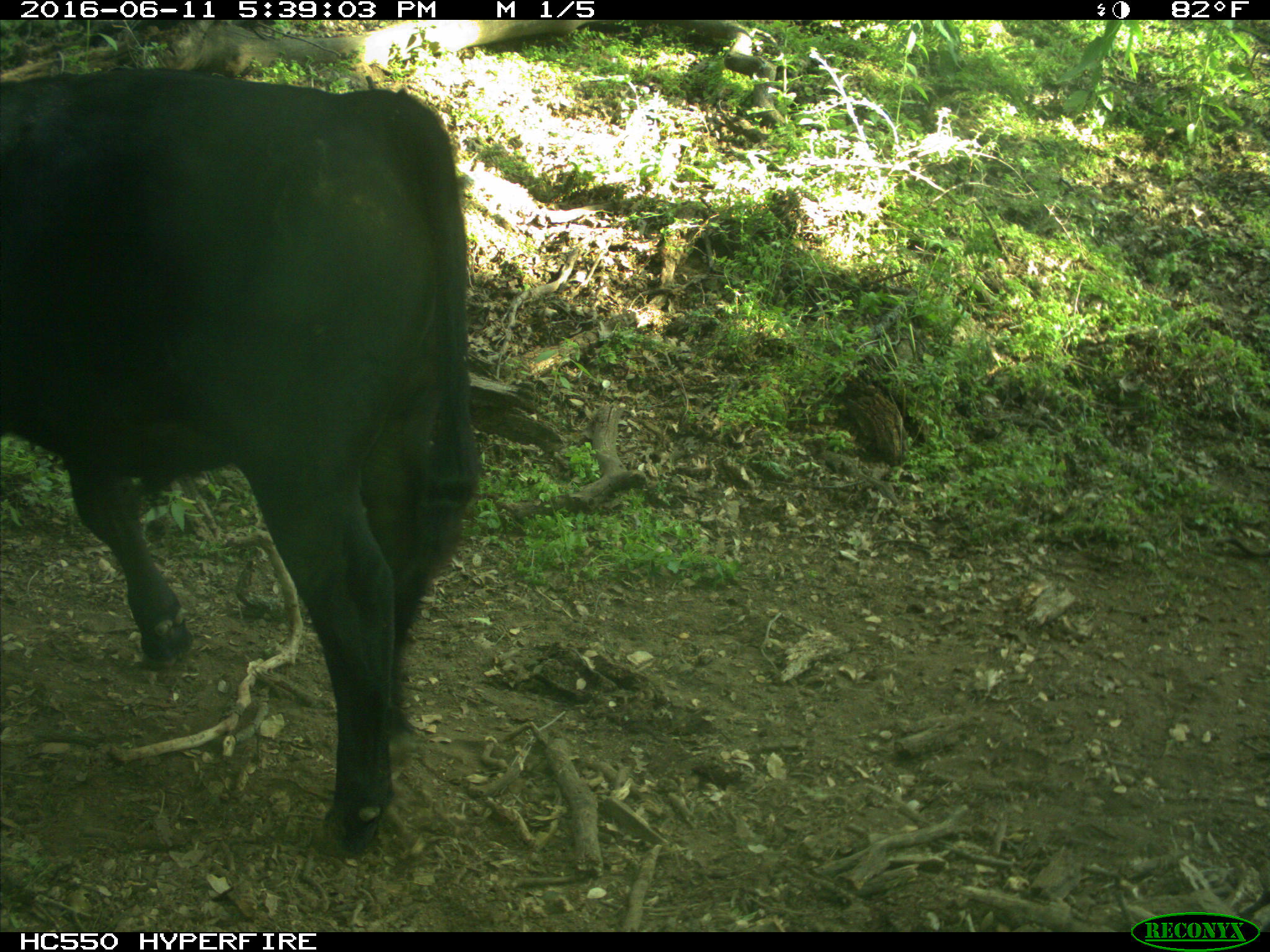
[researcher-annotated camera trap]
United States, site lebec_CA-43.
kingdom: Animalia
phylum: Chordata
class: Mammalia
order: Artiodactyla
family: Bovidae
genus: Bos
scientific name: Bos taurus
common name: domestic cow